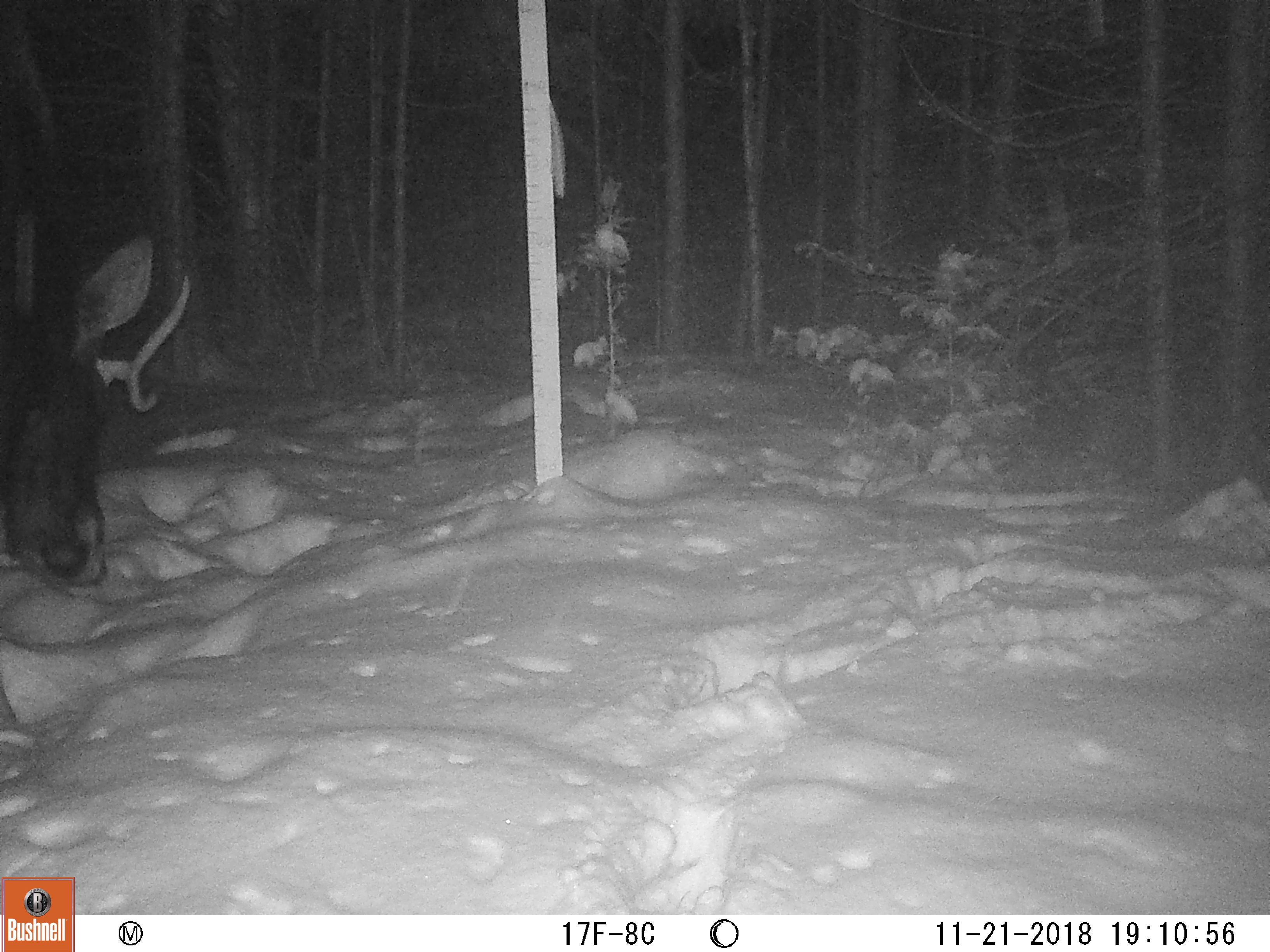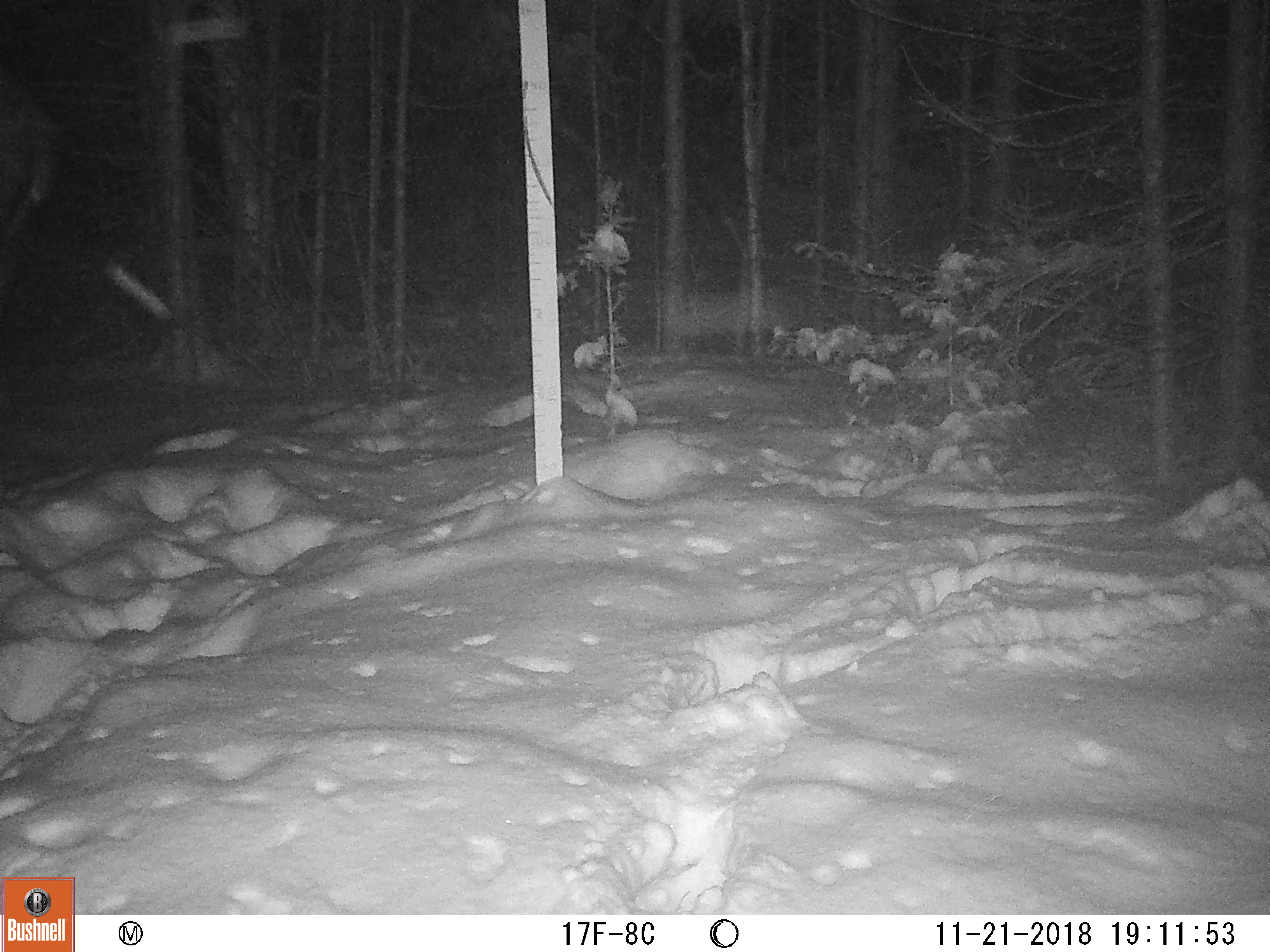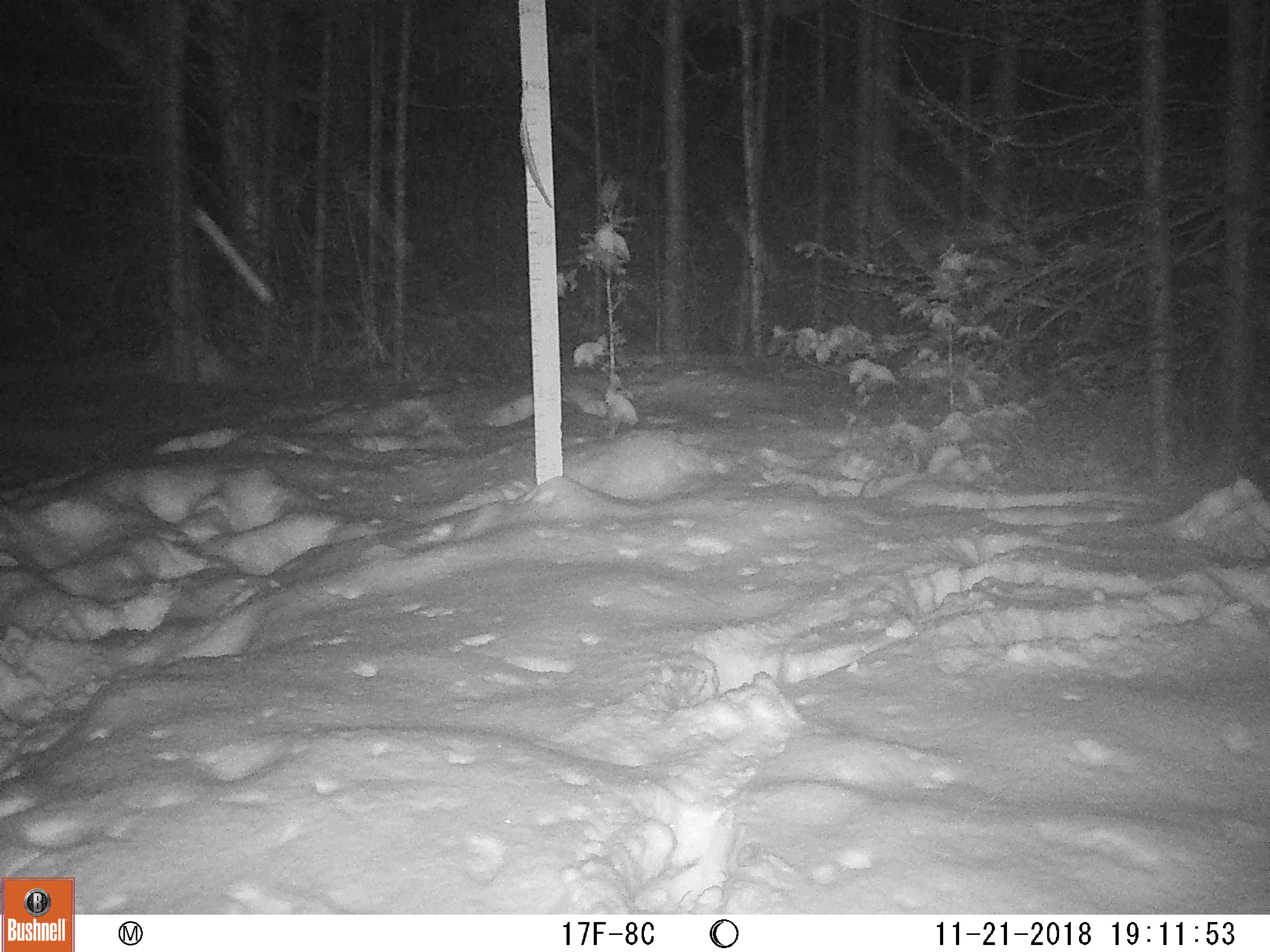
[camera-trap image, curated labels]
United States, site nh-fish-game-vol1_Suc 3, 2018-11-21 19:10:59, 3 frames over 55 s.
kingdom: Animalia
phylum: Chordata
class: Mammalia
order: Artiodactyla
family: Cervidae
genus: Alces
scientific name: Alces alces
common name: moose